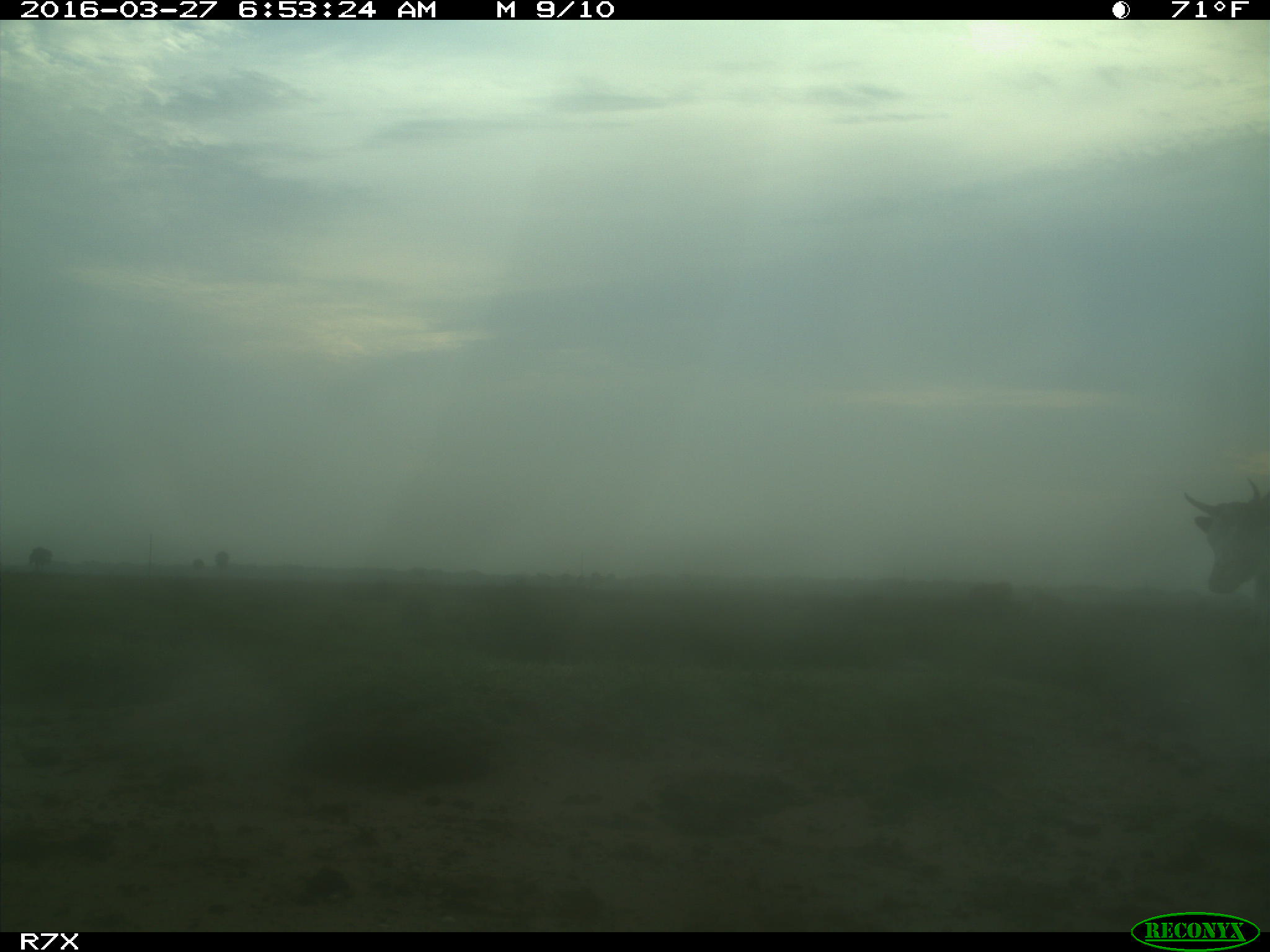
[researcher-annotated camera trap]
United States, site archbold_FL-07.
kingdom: Animalia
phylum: Chordata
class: Mammalia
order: Artiodactyla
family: Bovidae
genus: Bos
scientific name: Bos taurus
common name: domestic cow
Bos taurus (domestic cow).